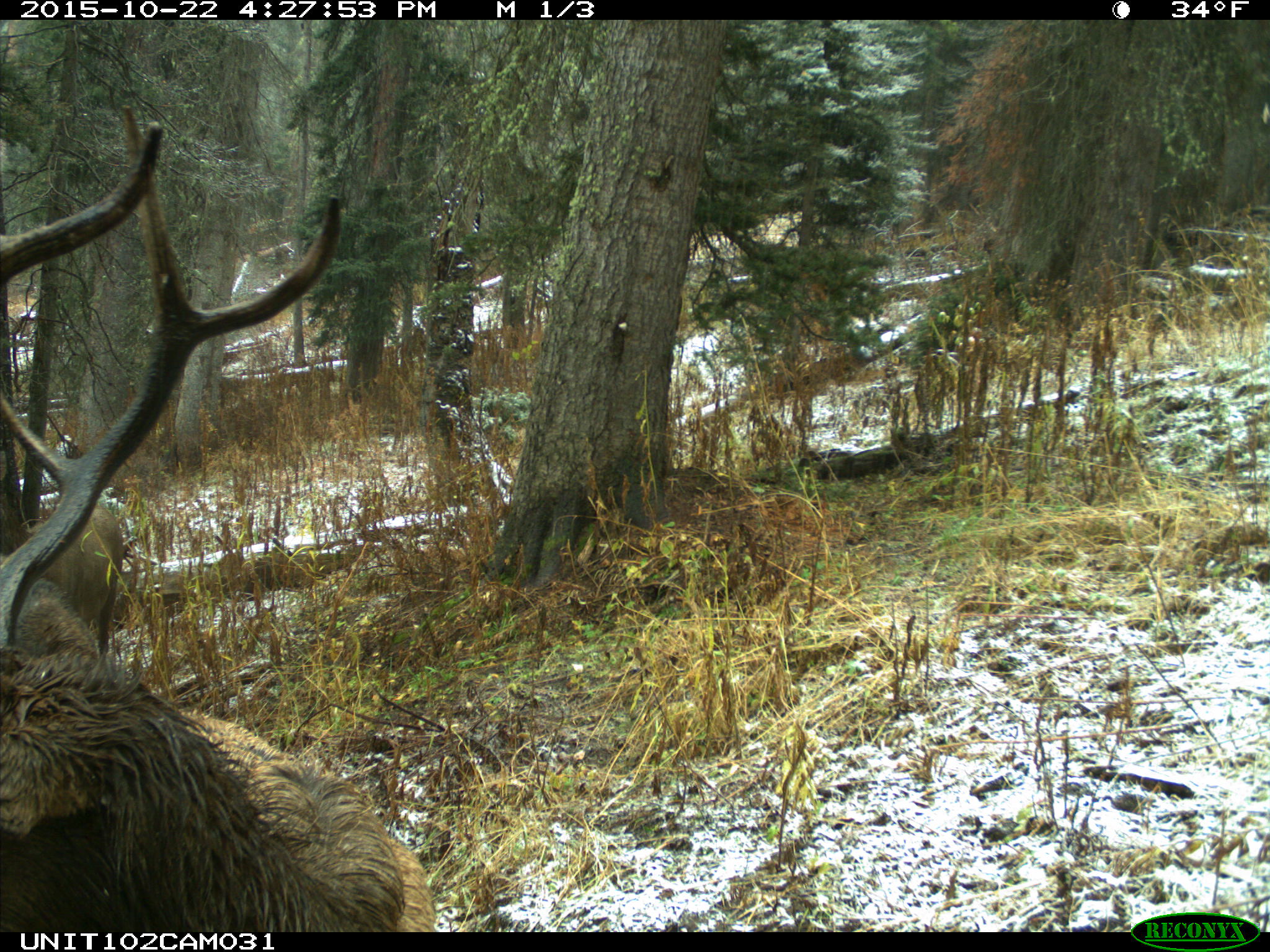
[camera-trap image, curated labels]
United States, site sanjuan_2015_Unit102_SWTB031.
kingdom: Animalia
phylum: Chordata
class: Mammalia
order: Artiodactyla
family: Cervidae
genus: Cervus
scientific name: Cervus elaphus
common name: red deer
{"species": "Cervus elaphus (red deer)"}